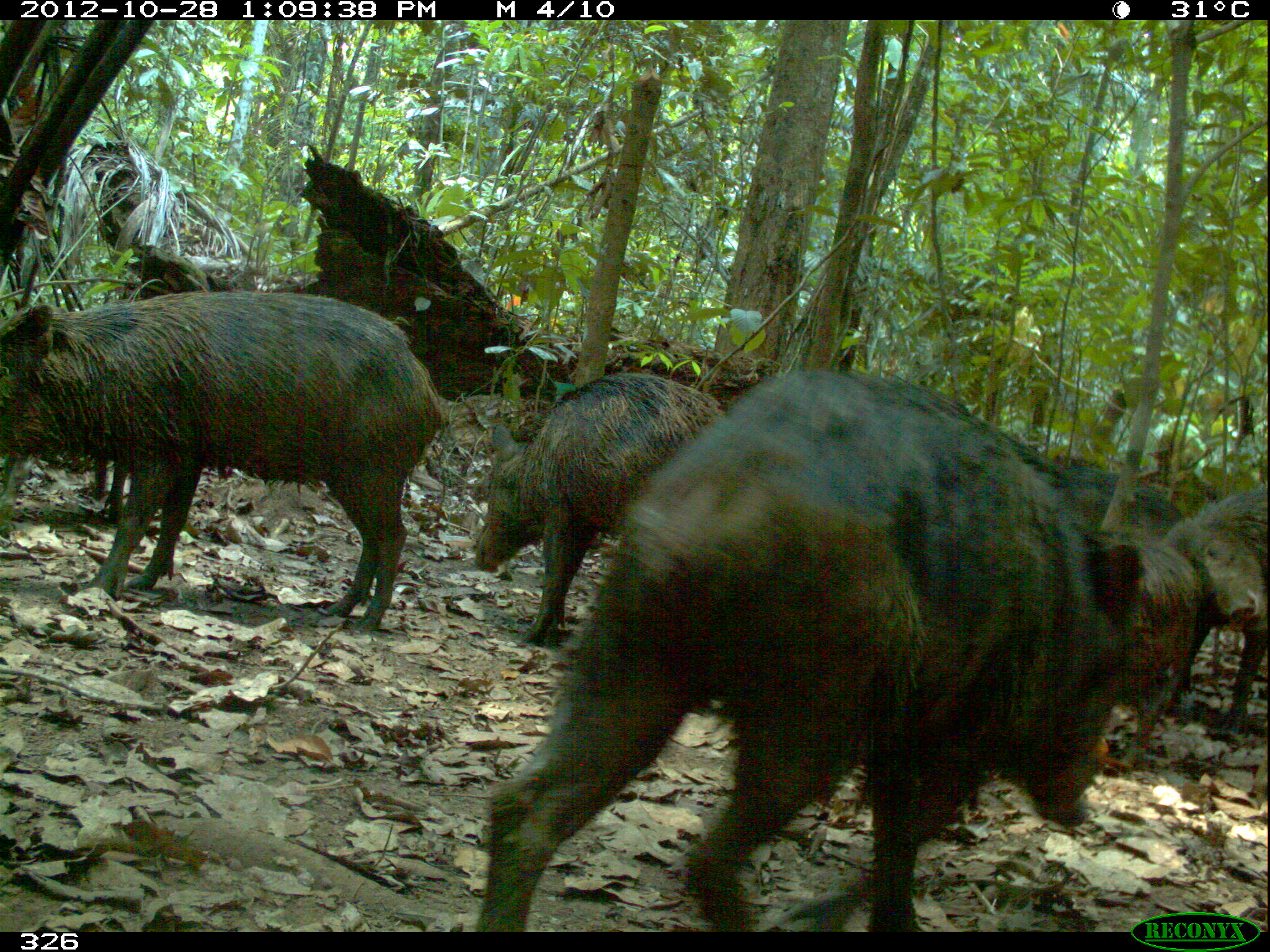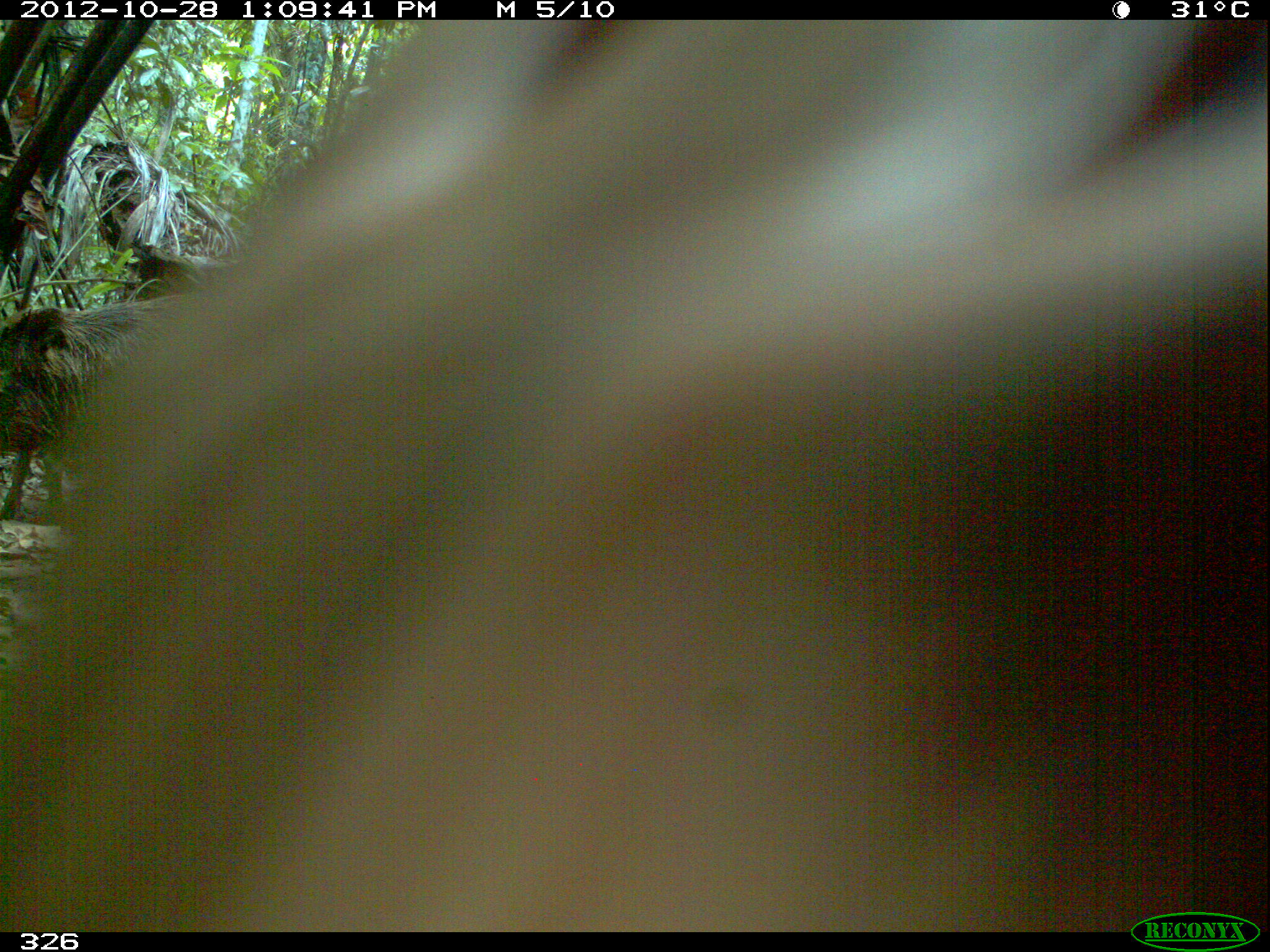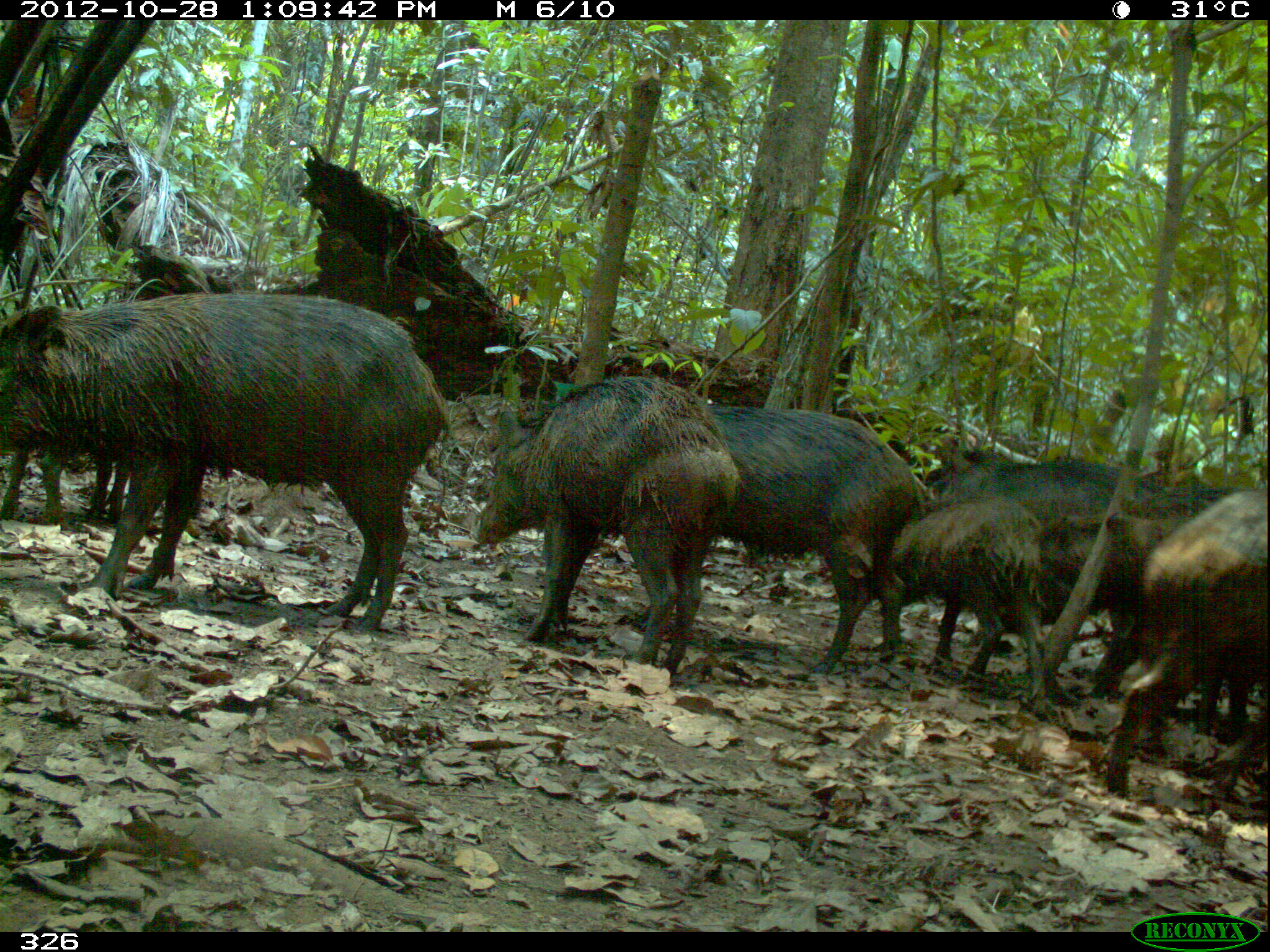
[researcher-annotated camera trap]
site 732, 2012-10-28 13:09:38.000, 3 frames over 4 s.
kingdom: Animalia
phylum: Chordata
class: Mammalia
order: Artiodactyla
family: Tayassuidae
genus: Tayassu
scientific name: Tayassu pecari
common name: white-lipped peccary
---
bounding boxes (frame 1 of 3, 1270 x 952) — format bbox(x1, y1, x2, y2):
tayassu pecari: bbox(481, 365, 1141, 932); bbox(0, 287, 444, 633); bbox(471, 371, 725, 645); bbox(1031, 455, 1214, 686); bbox(1165, 470, 1268, 724); bbox(2, 445, 147, 525)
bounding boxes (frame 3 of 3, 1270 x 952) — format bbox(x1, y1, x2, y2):
tayassu pecari: bbox(0, 291, 449, 632); bbox(472, 375, 740, 672); bbox(639, 398, 923, 674); bbox(1100, 484, 1270, 794); bbox(924, 452, 1139, 627); bbox(881, 501, 1050, 712); bbox(1092, 499, 1220, 699); bbox(0, 385, 134, 522)